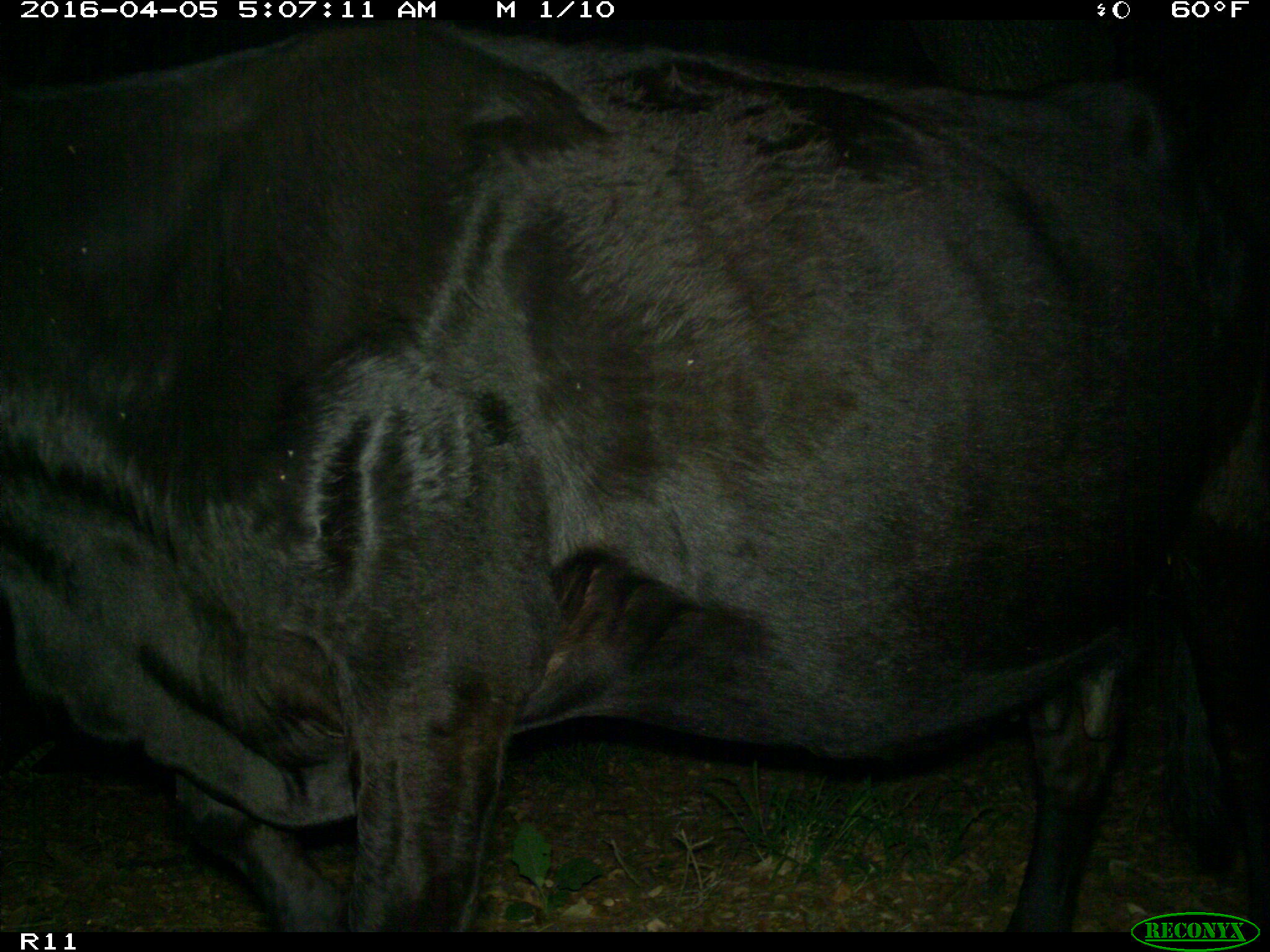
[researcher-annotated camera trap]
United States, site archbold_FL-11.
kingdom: Animalia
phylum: Chordata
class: Mammalia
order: Artiodactyla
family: Bovidae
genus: Bos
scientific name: Bos taurus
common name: domestic cow